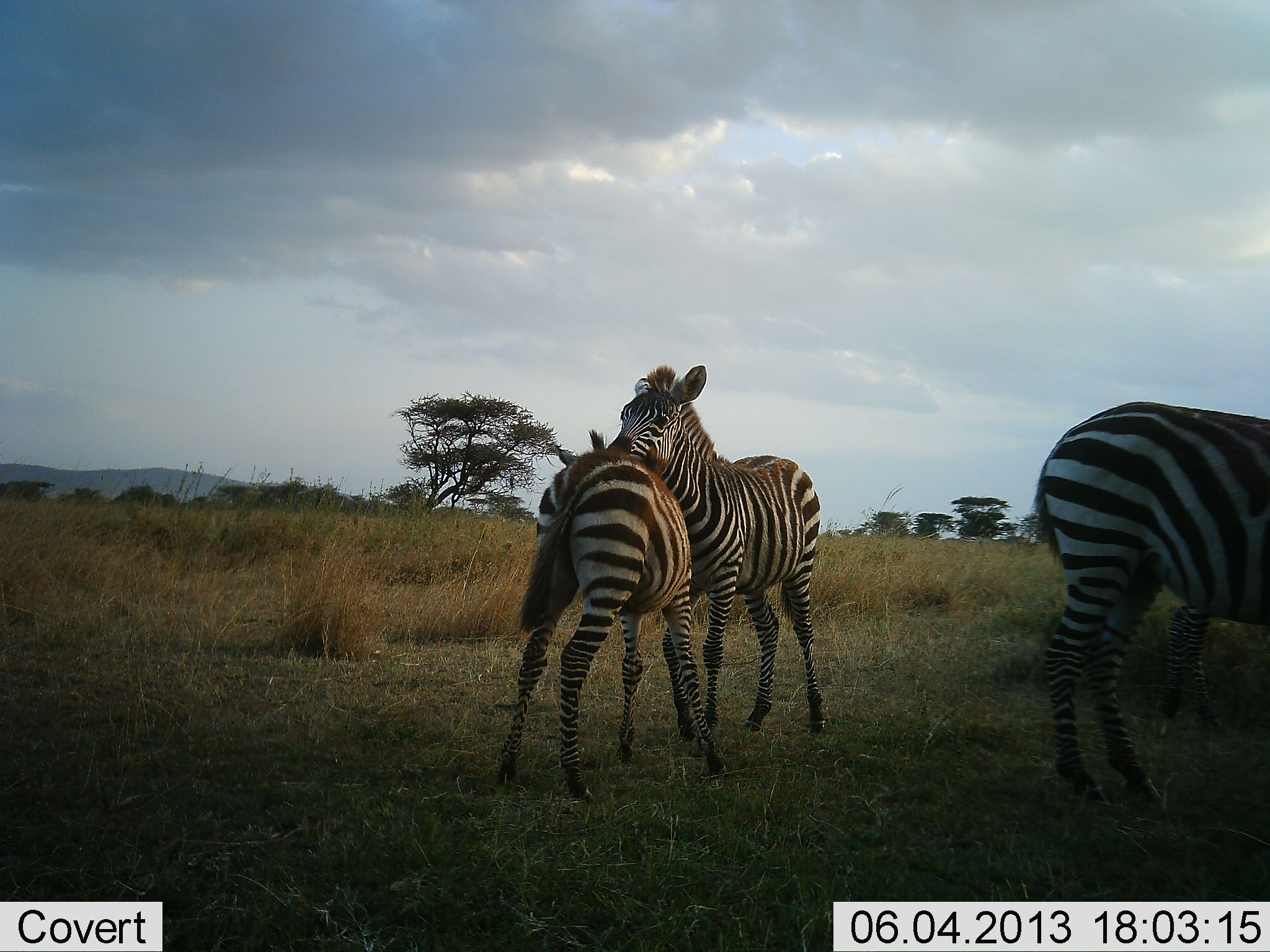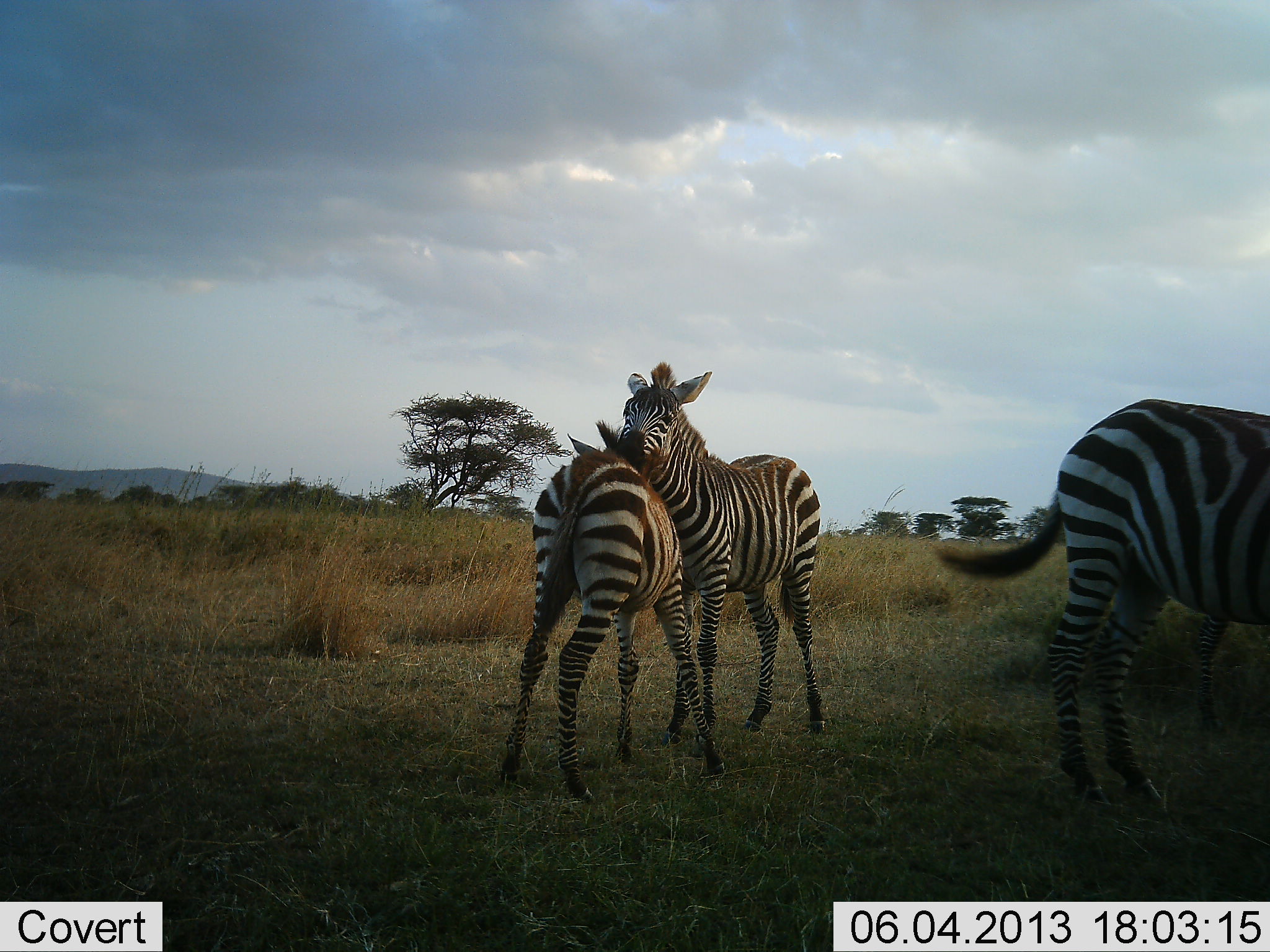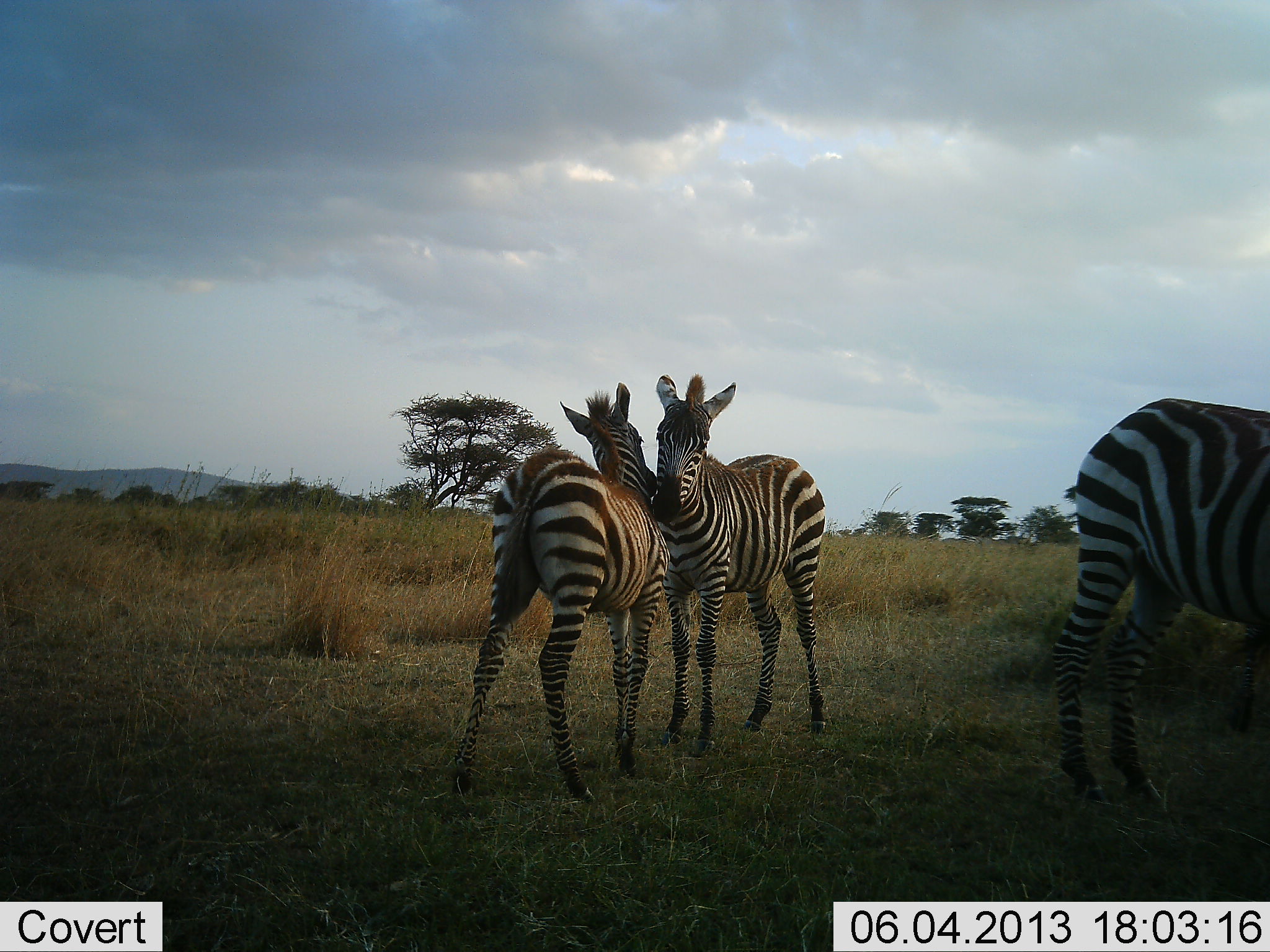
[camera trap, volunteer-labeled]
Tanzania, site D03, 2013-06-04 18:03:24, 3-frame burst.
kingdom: Animalia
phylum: Chordata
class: Mammalia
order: Perissodactyla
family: Equidae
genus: Equus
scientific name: Equus quagga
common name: plains zebra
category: zebra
Zebra (plains zebra) (Equus quagga), count 4. Behavior (volunteer vote fractions): standing 100%, resting 0%, moving 50%, interacting 80%. Young present (vote fraction): 30%. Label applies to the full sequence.